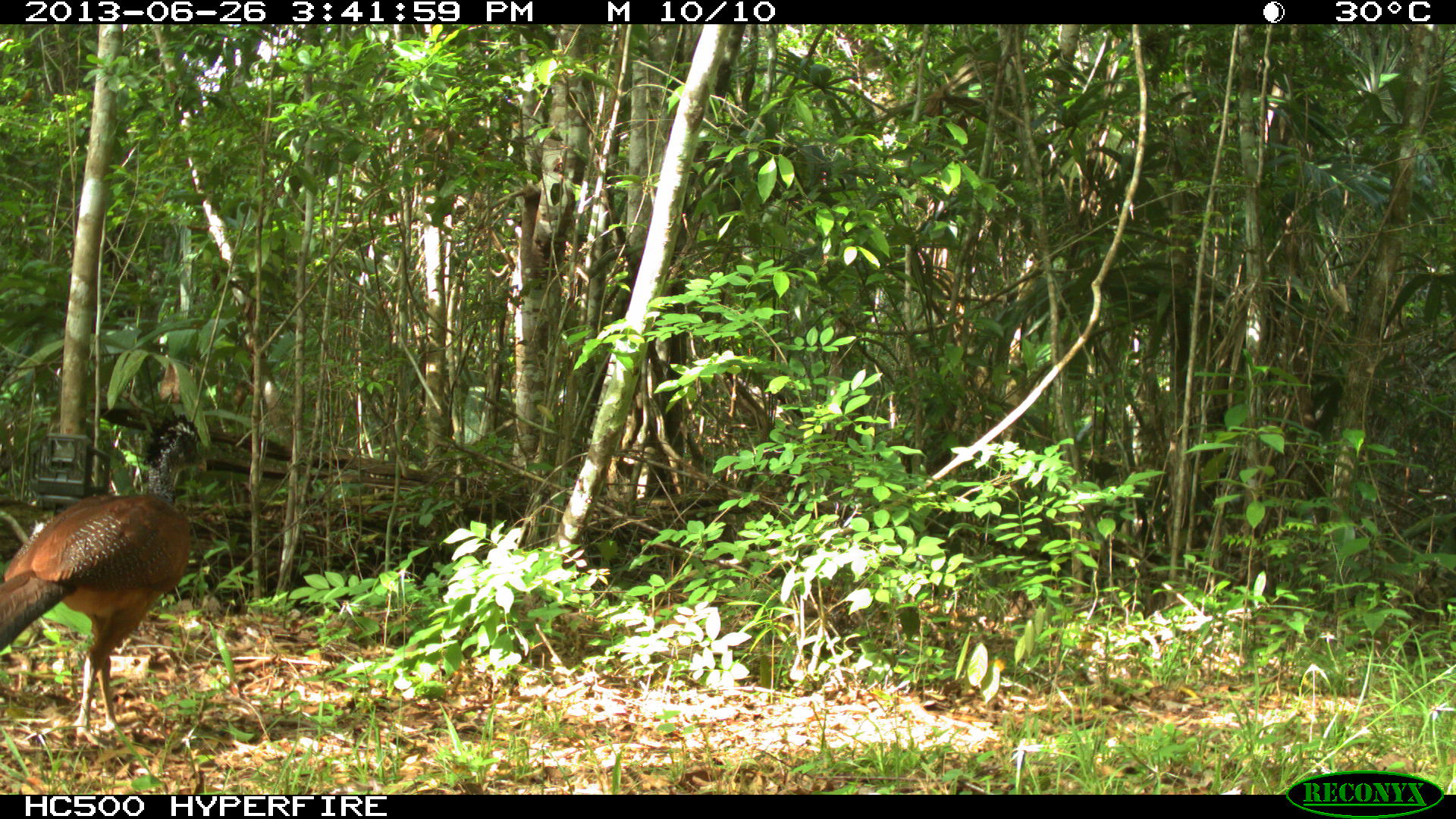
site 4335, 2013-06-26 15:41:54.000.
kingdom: Animalia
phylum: Chordata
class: Aves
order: Galliformes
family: Cracidae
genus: Crax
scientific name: Crax rubra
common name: great curassow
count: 1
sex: female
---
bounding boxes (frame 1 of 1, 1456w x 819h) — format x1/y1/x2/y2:
crax rubra: 0/413/210/745